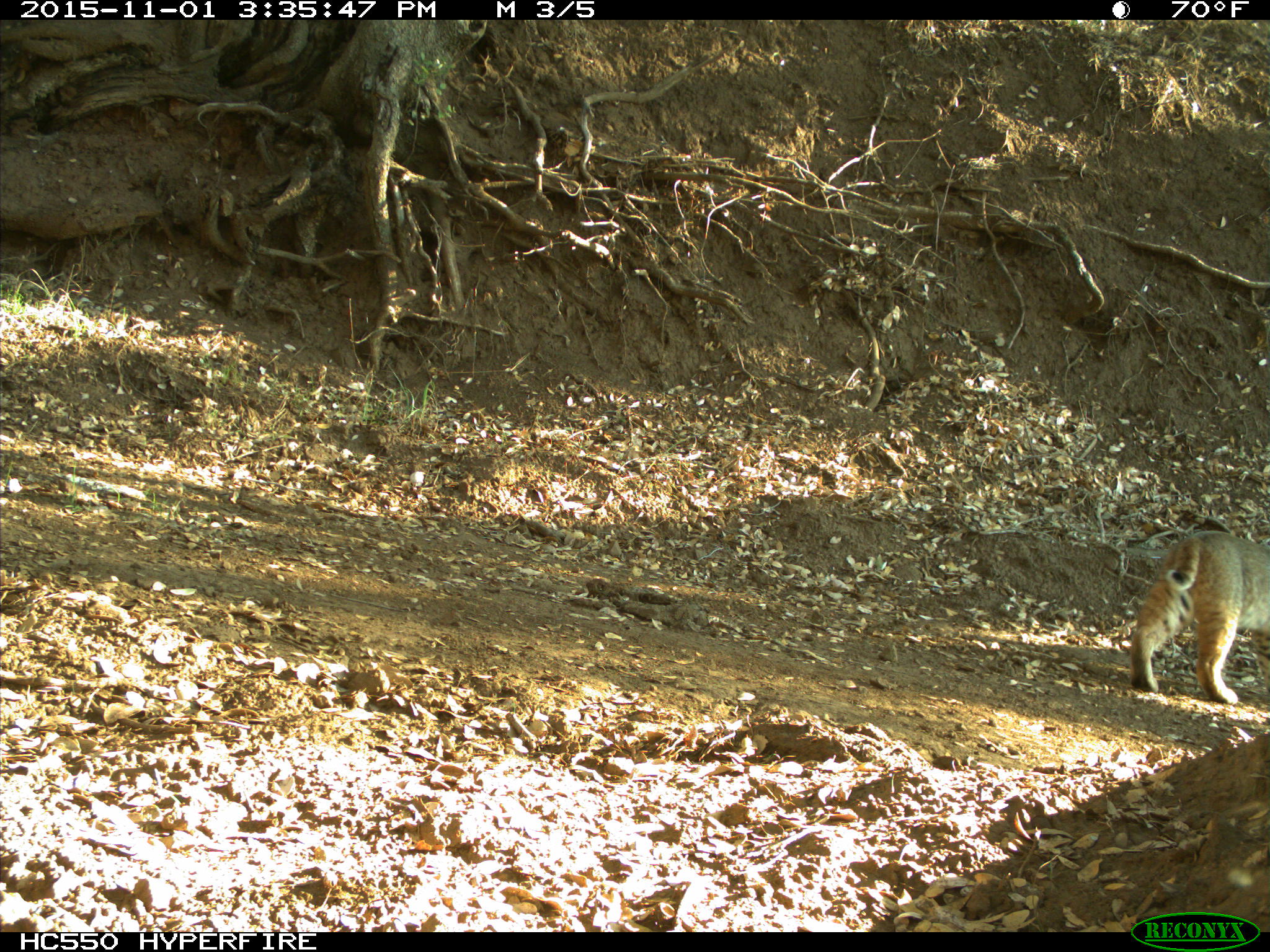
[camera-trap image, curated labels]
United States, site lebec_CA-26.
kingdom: Animalia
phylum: Chordata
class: Mammalia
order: Carnivora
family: Felidae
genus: Lynx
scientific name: Lynx rufus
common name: bobcat